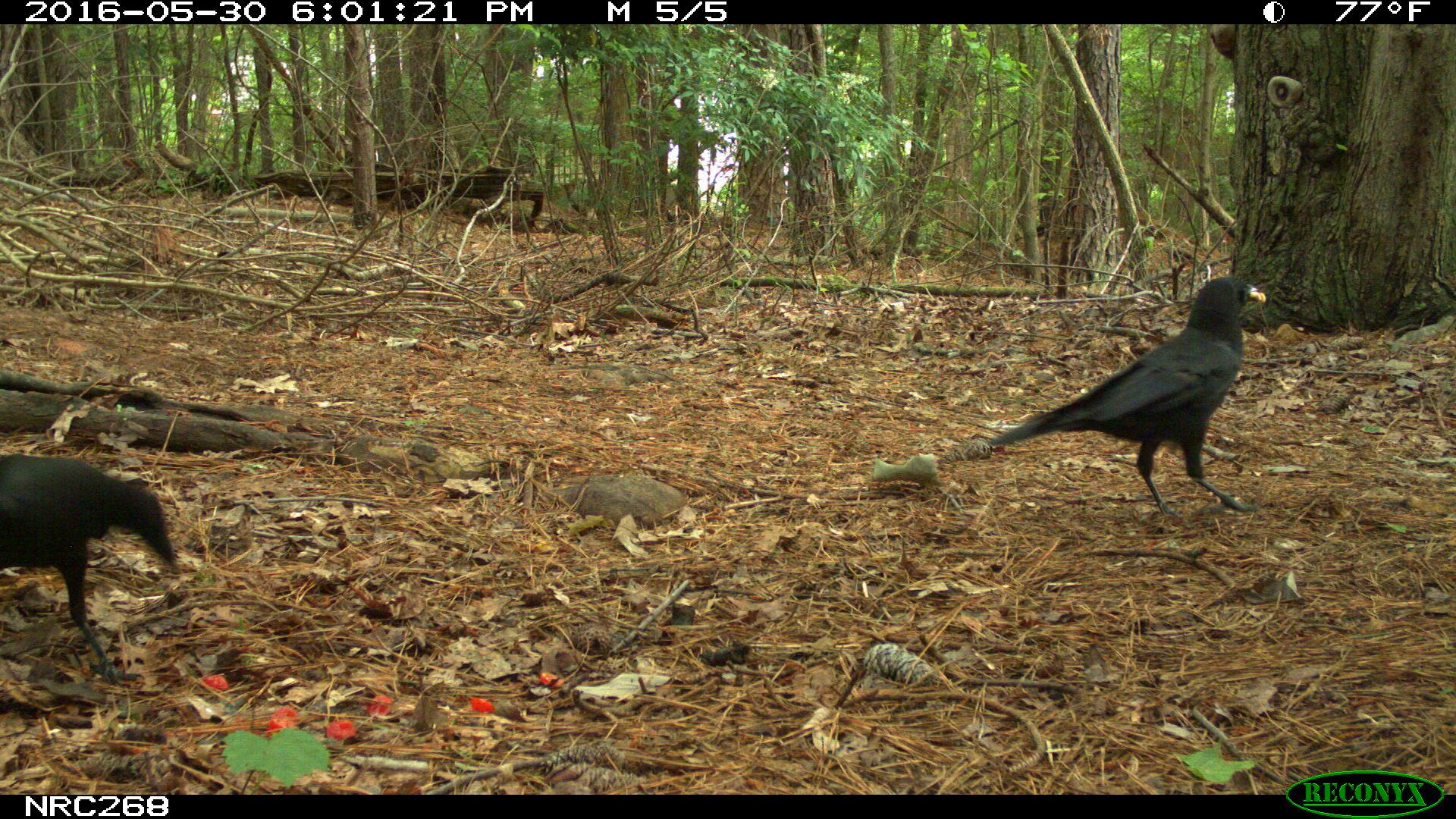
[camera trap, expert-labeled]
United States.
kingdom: Animalia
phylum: Chordata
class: Aves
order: Passeriformes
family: Corvidae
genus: Corvus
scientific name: Corvus brachyrhynchos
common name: american crow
American Crow (Corvus brachyrhynchos).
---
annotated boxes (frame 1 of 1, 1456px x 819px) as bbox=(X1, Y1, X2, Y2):
American Crow: bbox=(992, 274, 1271, 513); bbox=(3, 457, 180, 655)